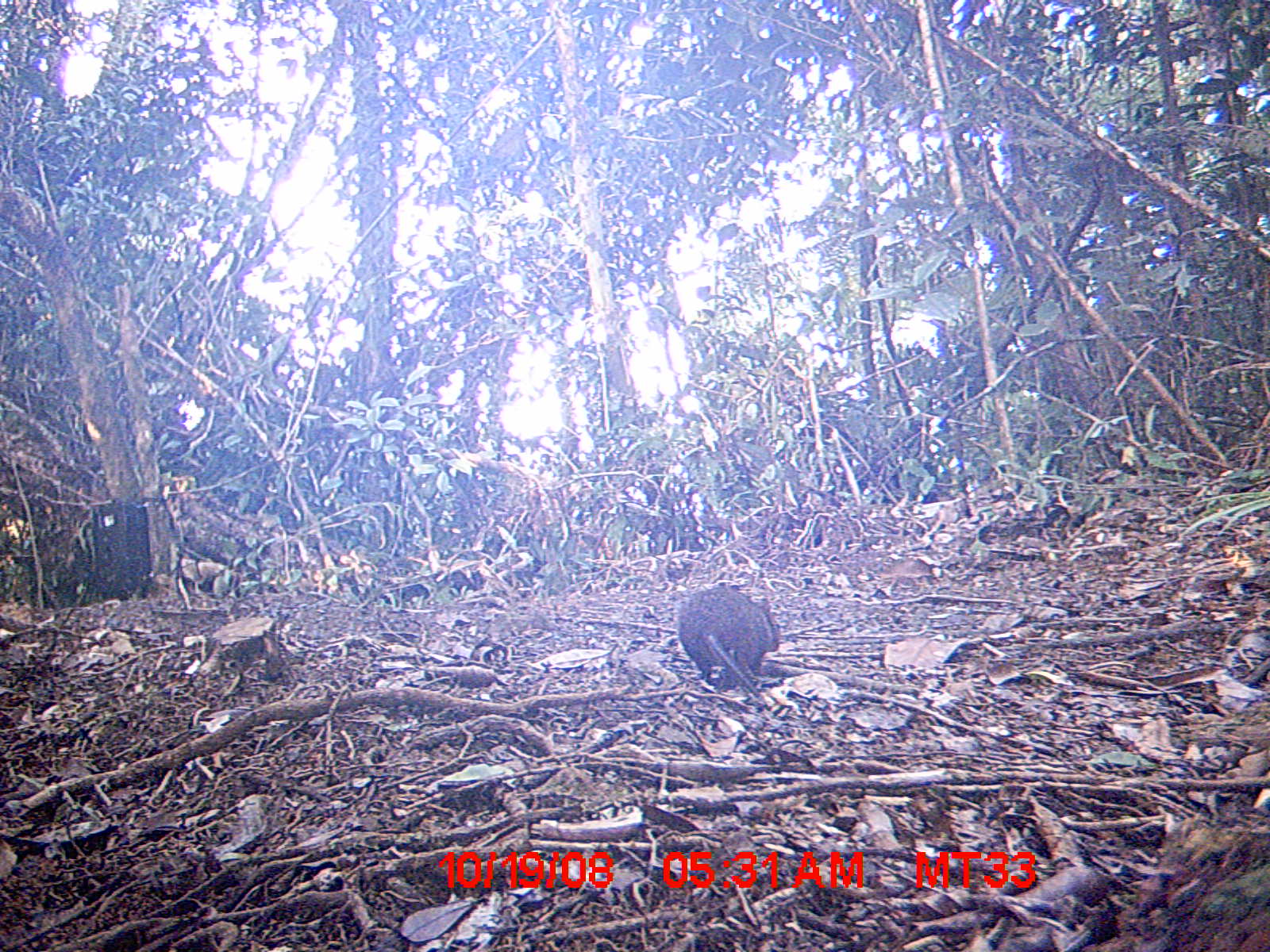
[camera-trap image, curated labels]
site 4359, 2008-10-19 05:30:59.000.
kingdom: Animalia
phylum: Chordata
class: Mammalia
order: Rodentia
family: Muridae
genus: Rattus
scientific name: Rattus rattus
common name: black rat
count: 1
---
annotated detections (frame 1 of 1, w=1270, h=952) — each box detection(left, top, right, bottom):
rattus rattus: detection(674, 582, 781, 694)